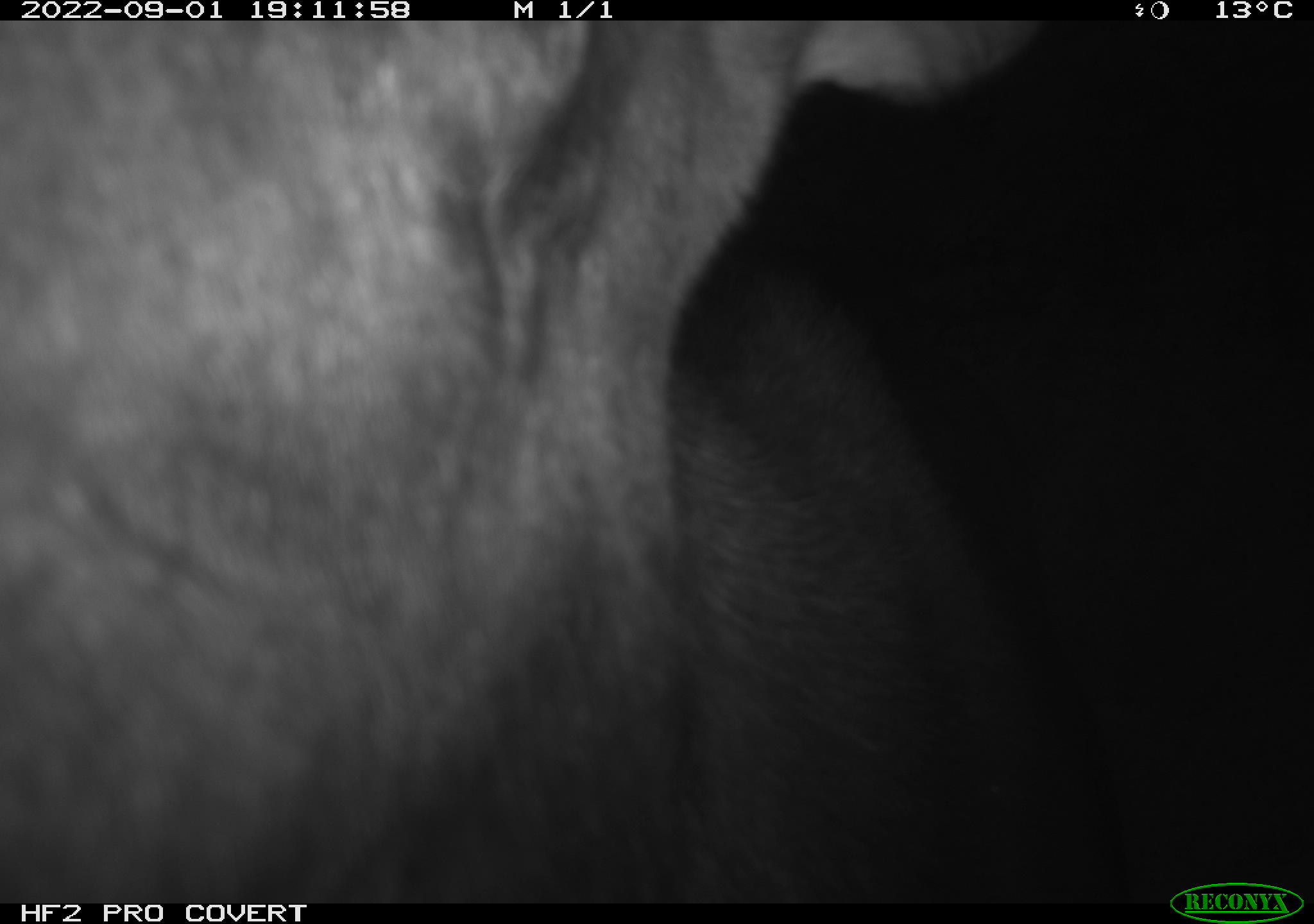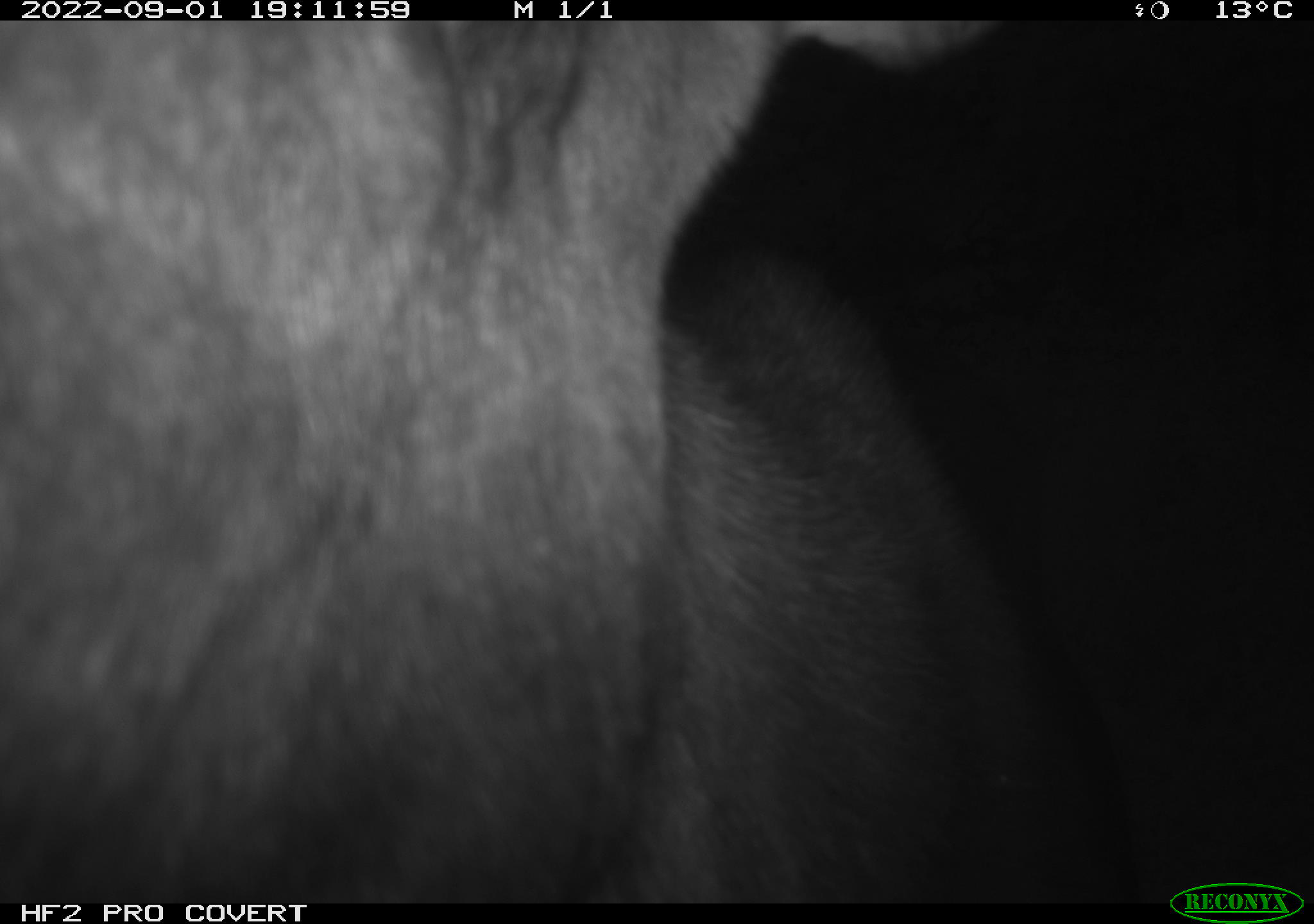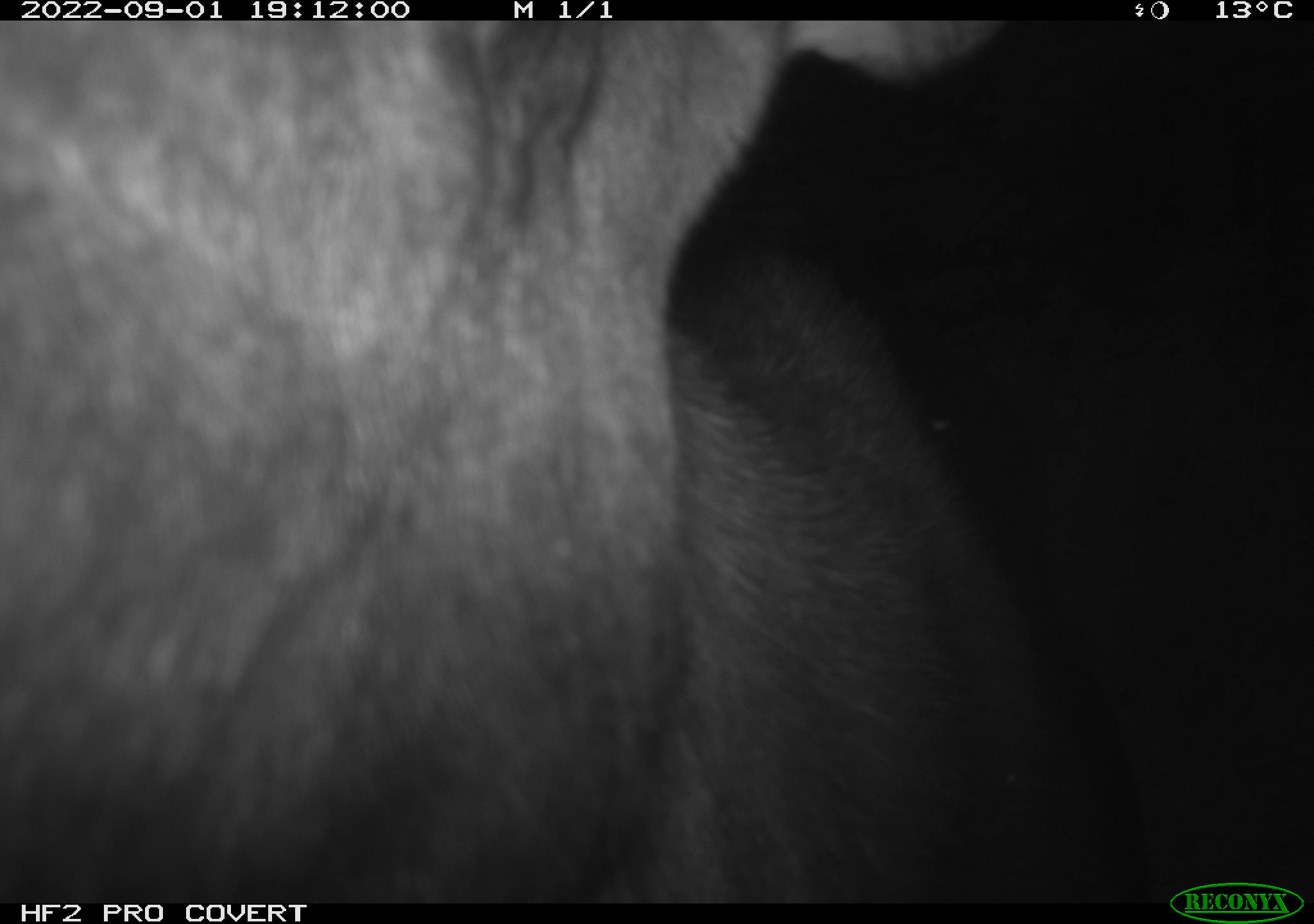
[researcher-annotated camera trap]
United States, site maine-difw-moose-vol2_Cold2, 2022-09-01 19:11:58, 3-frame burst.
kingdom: Animalia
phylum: Chordata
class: Mammalia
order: Artiodactyla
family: Cervidae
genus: Alces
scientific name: Alces alces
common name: moose